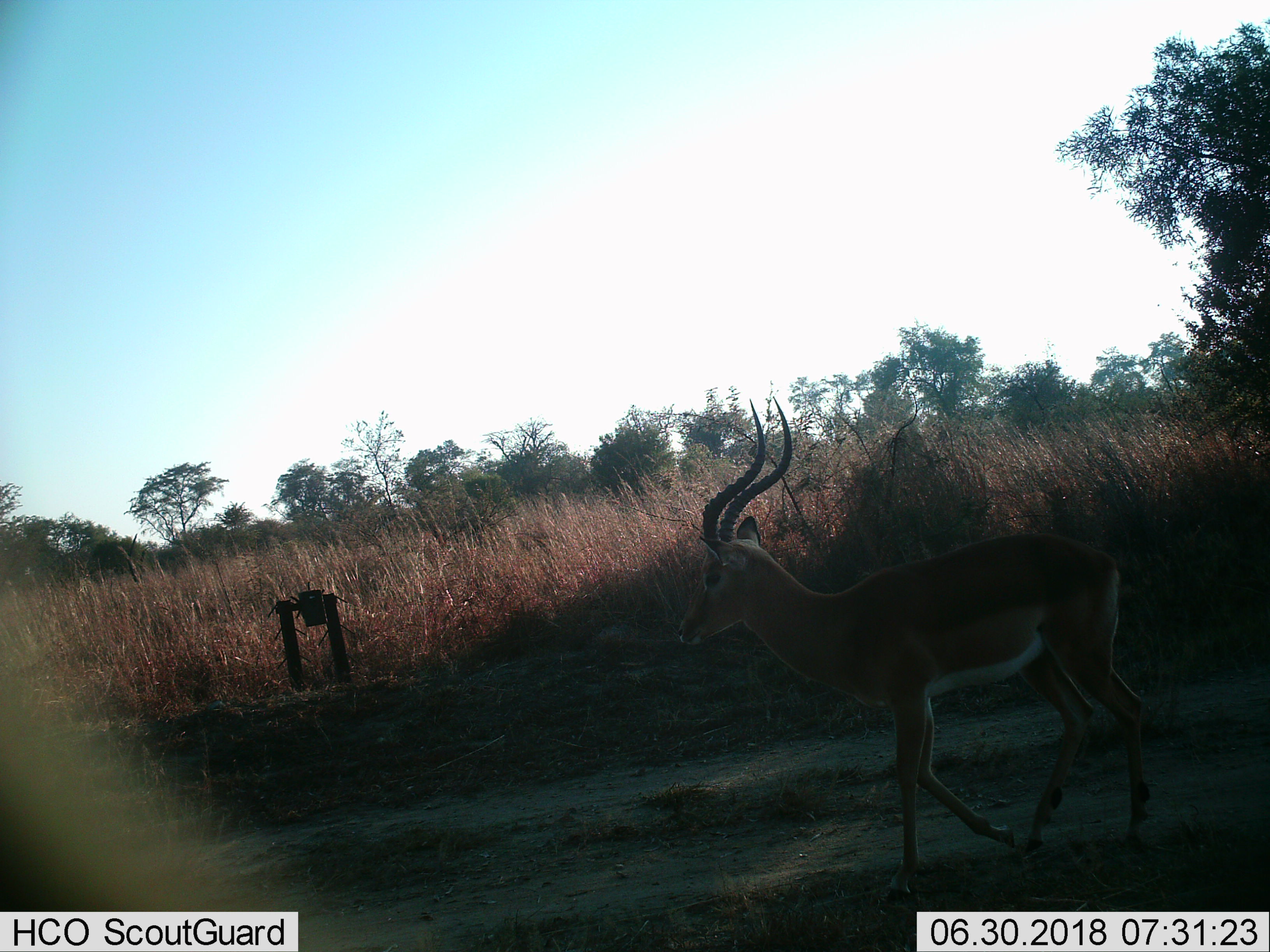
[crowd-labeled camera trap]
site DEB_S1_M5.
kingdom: Animalia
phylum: Chordata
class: Mammalia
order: Artiodactyla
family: Bovidae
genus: Aepyceros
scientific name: Aepyceros melampus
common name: impala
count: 1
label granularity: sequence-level